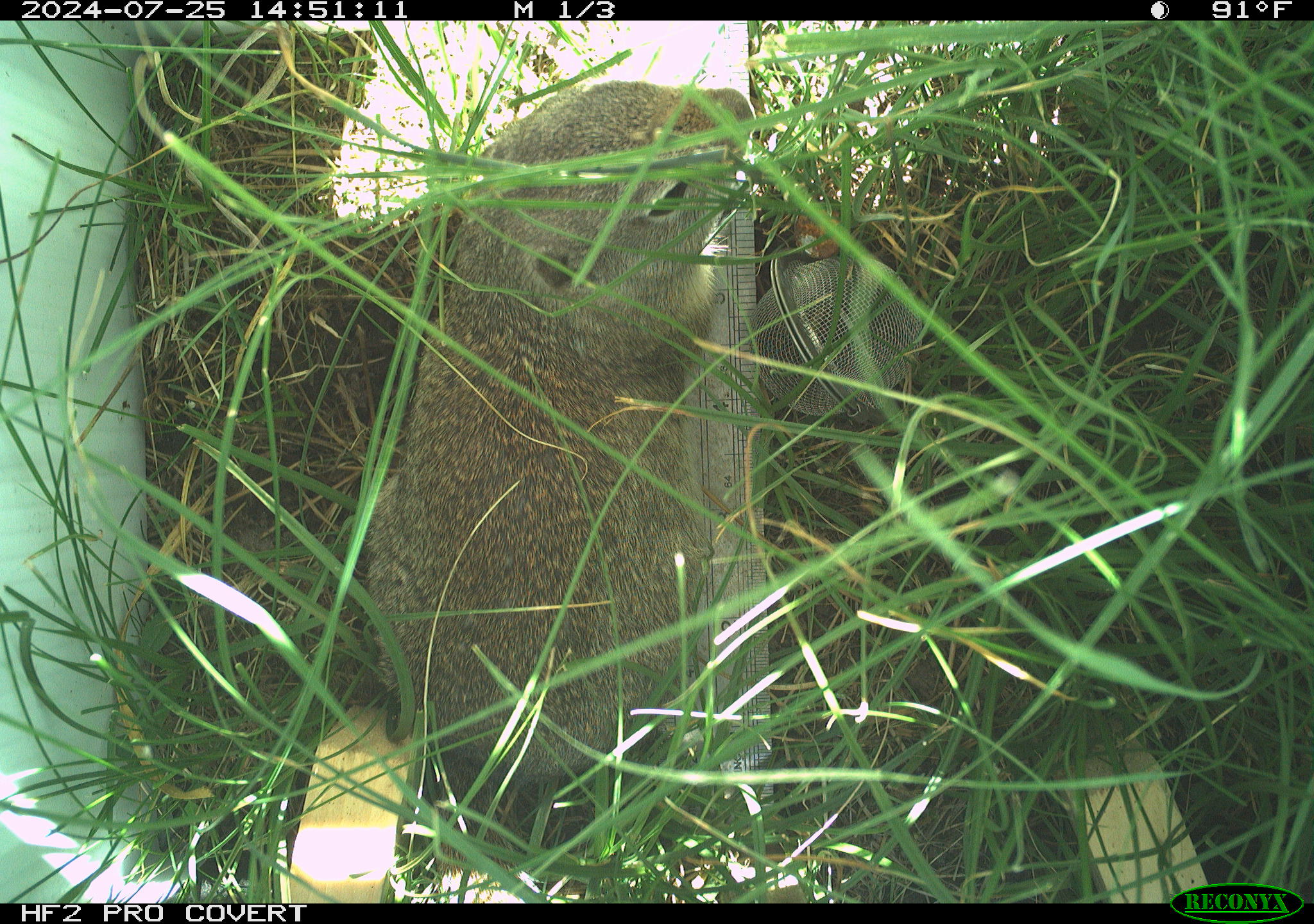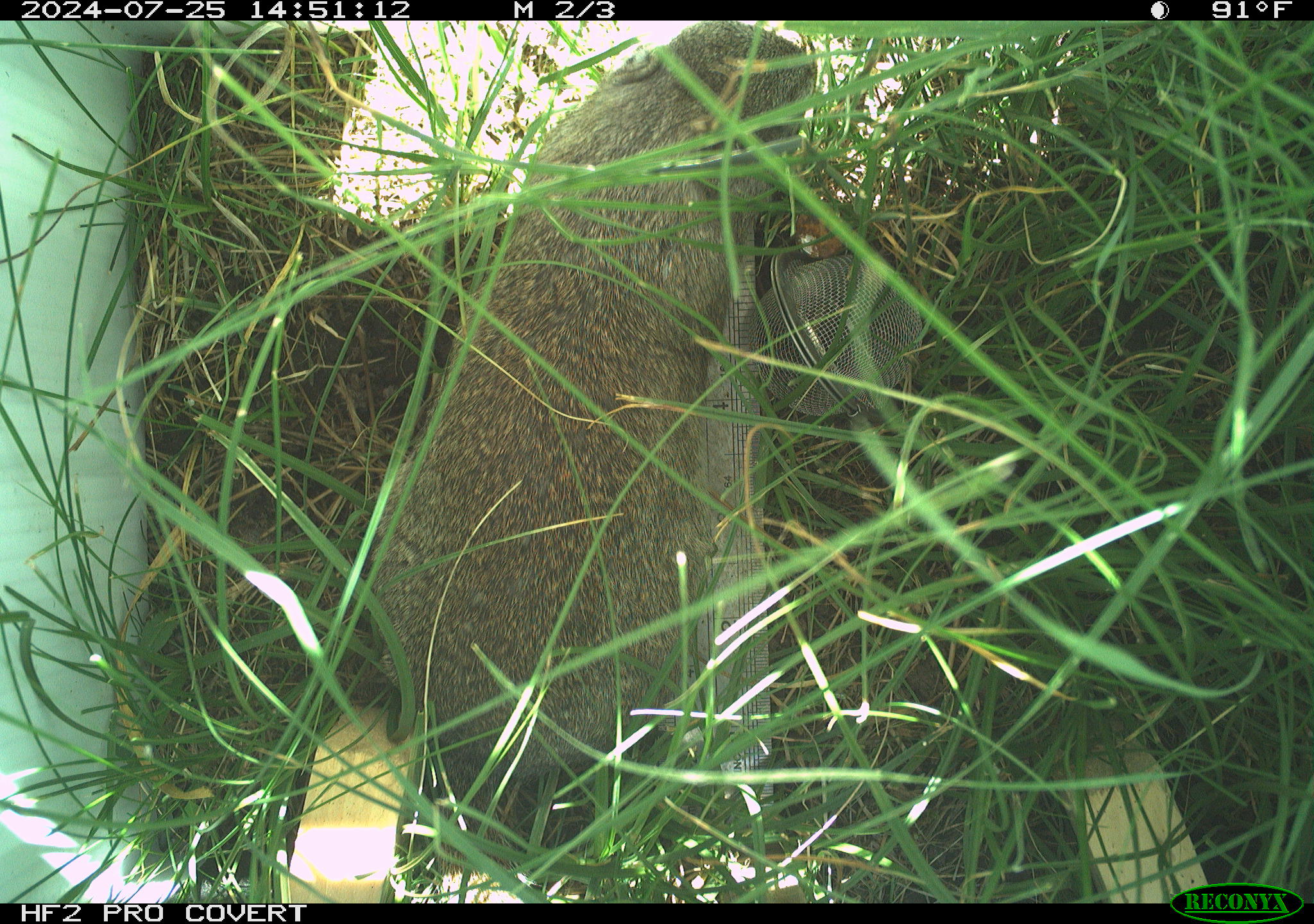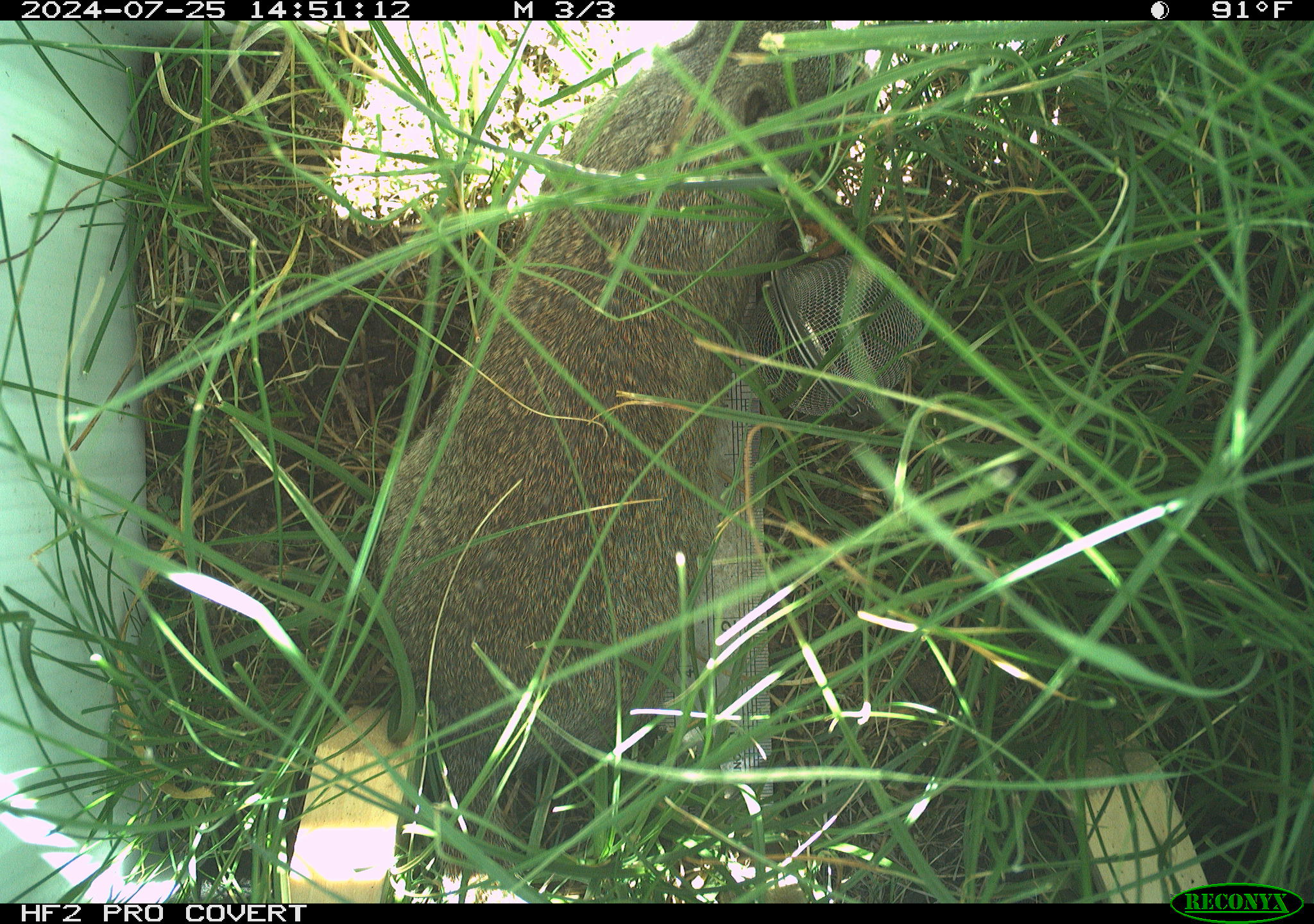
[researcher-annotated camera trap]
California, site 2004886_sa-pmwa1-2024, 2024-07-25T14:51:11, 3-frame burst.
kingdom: Animalia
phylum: Chordata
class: Mammalia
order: Rodentia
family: Sciuridae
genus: Urocitellus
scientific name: Urocitellus beldingi beldingi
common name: belding's ground squirrel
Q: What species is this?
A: Belding's ground squirrel (Urocitellus beldingi beldingi).